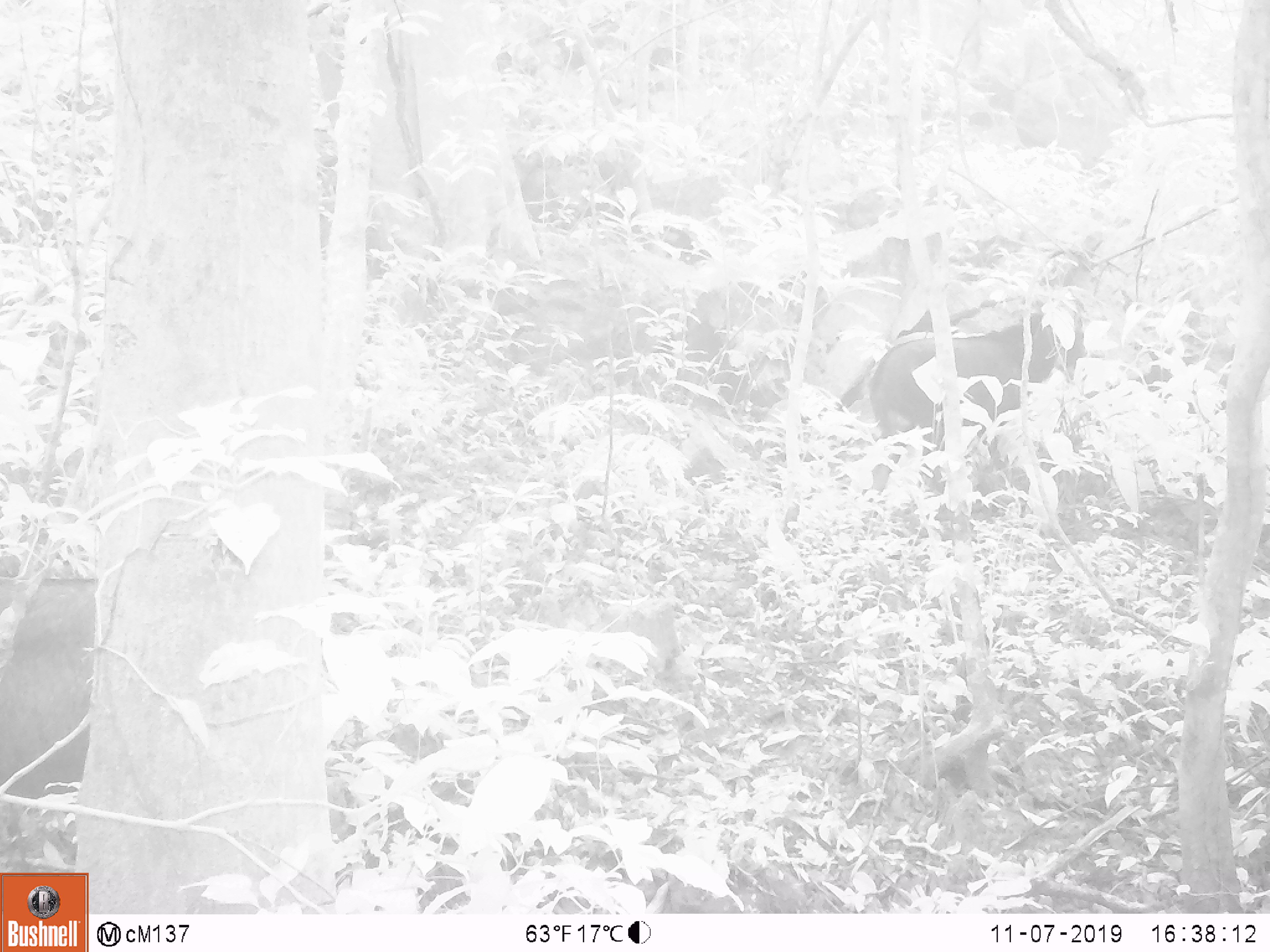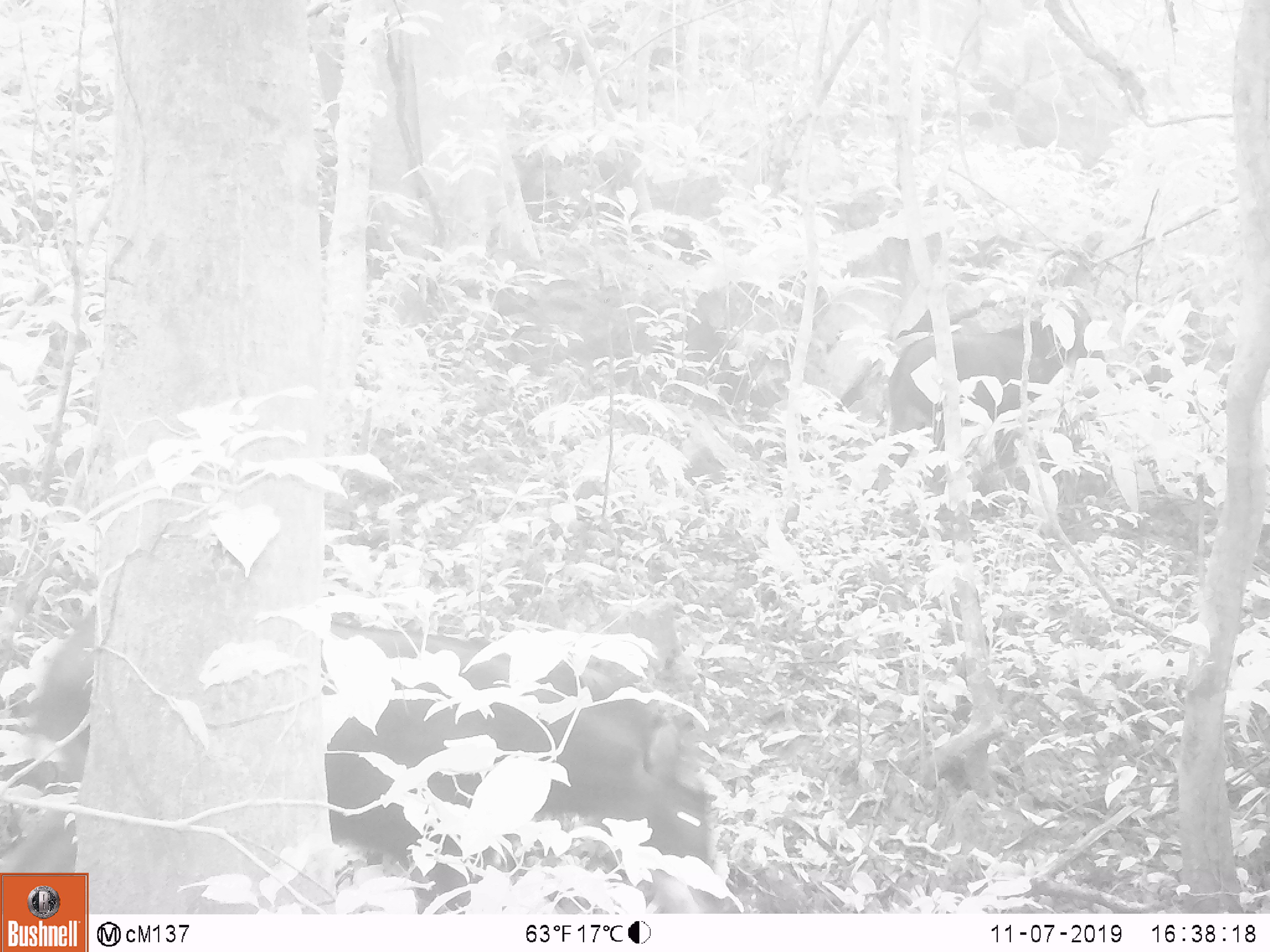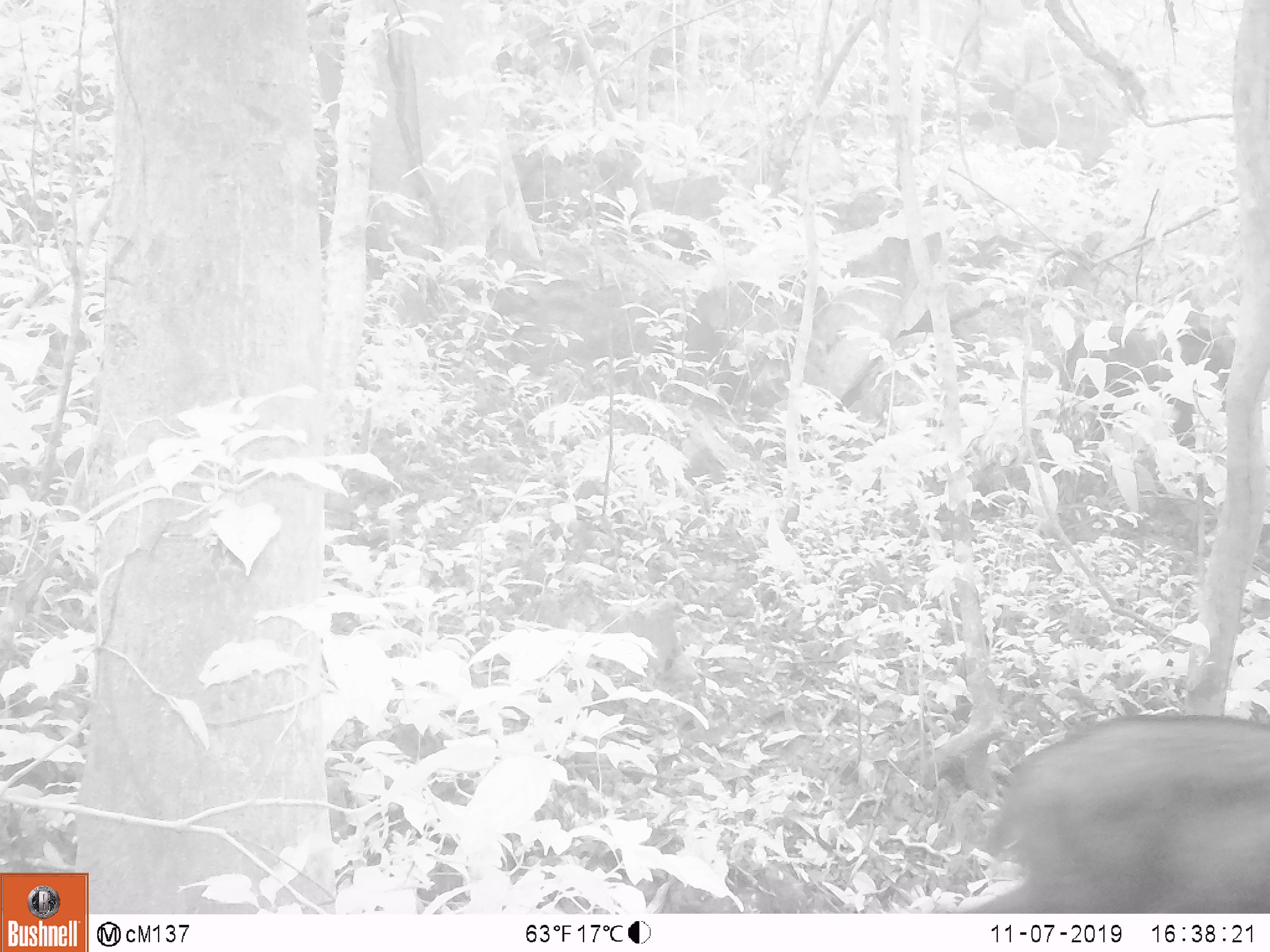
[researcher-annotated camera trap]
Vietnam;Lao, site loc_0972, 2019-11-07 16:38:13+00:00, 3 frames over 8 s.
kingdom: Animalia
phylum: Chordata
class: Mammalia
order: Artiodactyla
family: Bovidae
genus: Capricornis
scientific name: Capricornis sumatraensis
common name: chinese serow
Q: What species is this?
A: Chinese serow (Capricornis sumatraensis).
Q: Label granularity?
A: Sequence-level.